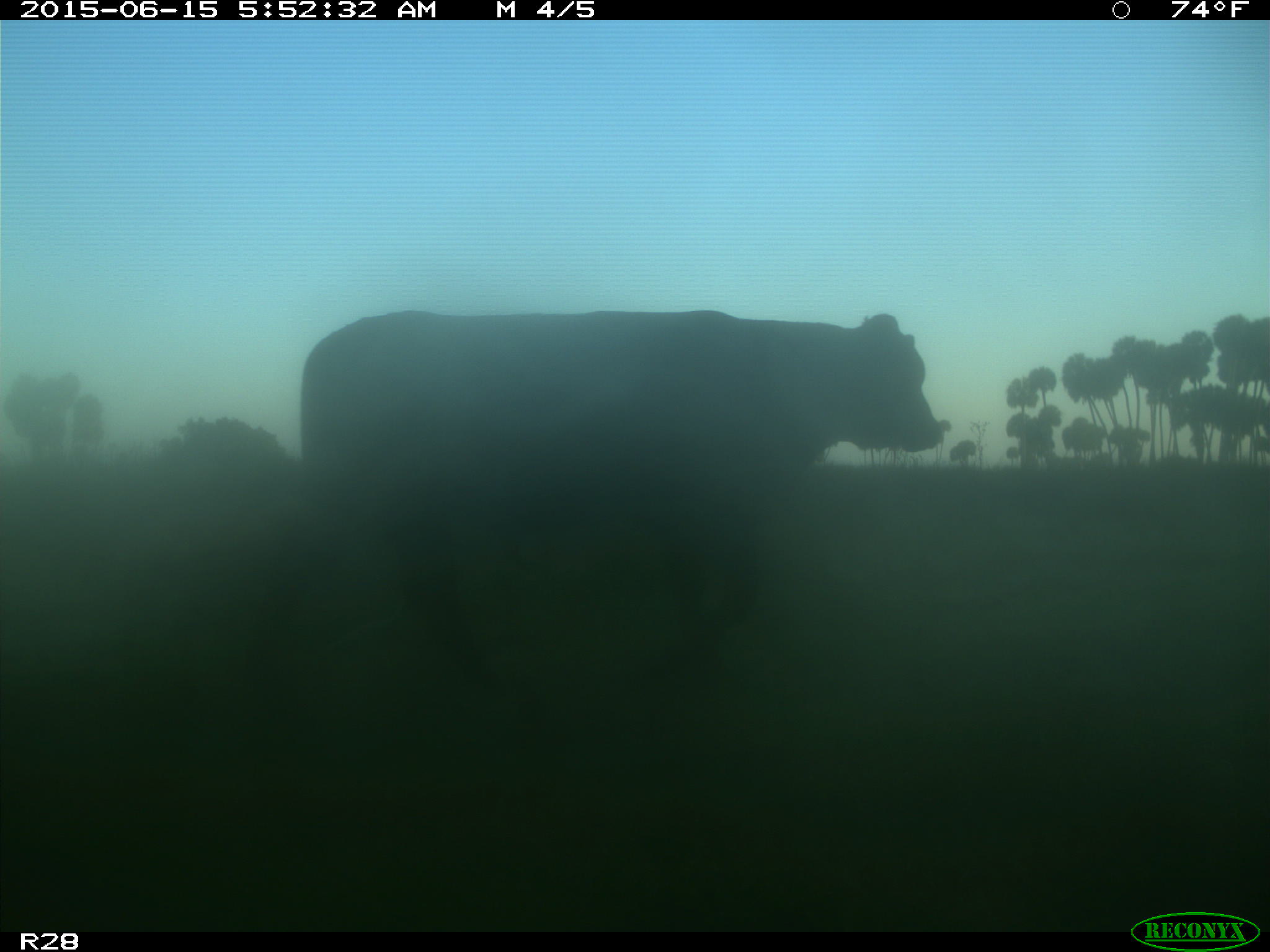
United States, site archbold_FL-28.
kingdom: Animalia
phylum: Chordata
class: Mammalia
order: Artiodactyla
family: Bovidae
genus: Bos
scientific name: Bos taurus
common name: domestic cow